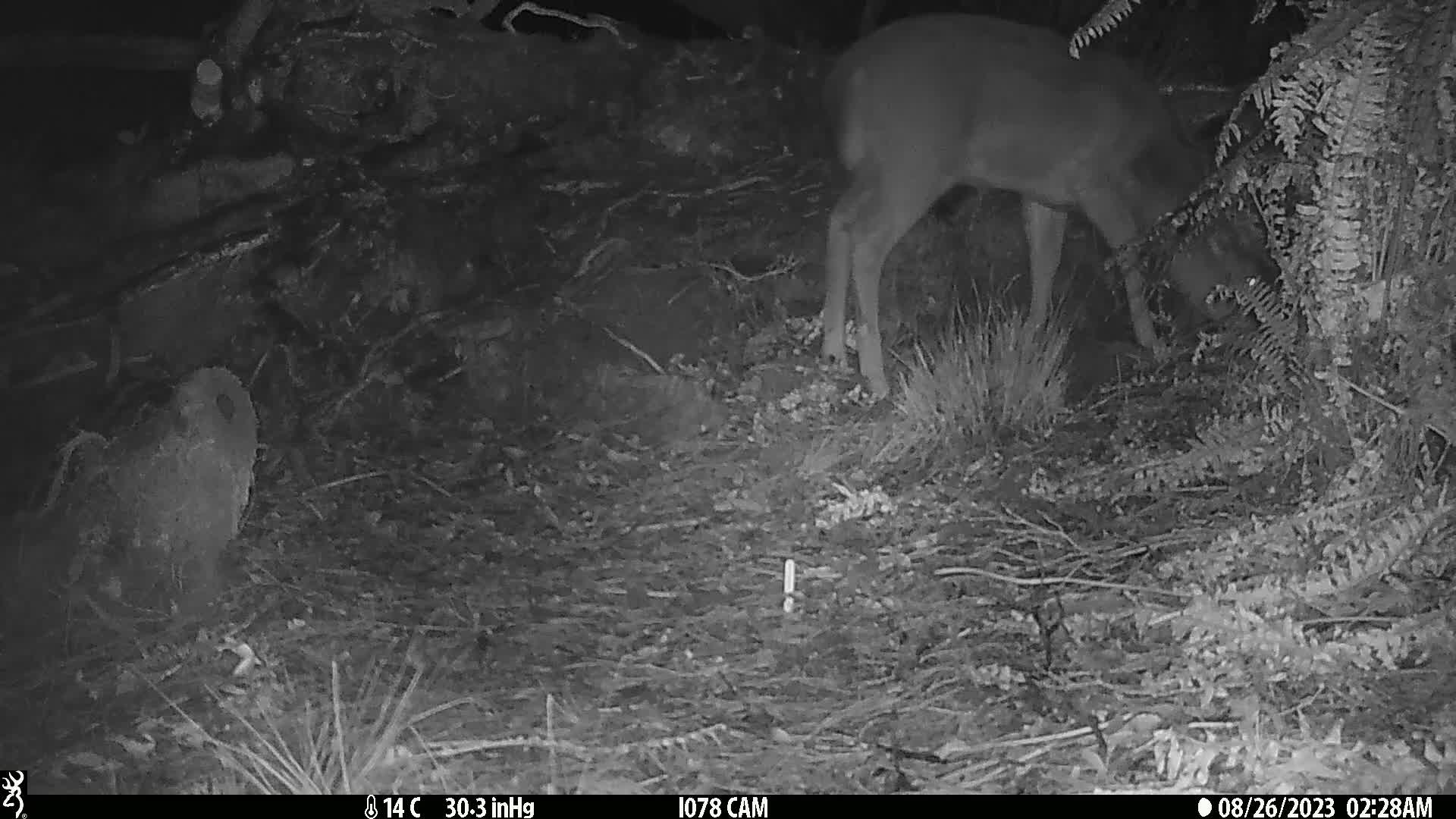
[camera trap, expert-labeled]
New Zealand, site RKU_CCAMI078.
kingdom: Animalia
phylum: Chordata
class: Mammalia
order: Artiodactyla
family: Cervidae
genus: Odocoileus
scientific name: Odocoileus virginianus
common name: white-tailed deer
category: white tailed deer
White tailed deer (white-tailed deer) (Odocoileus virginianus).